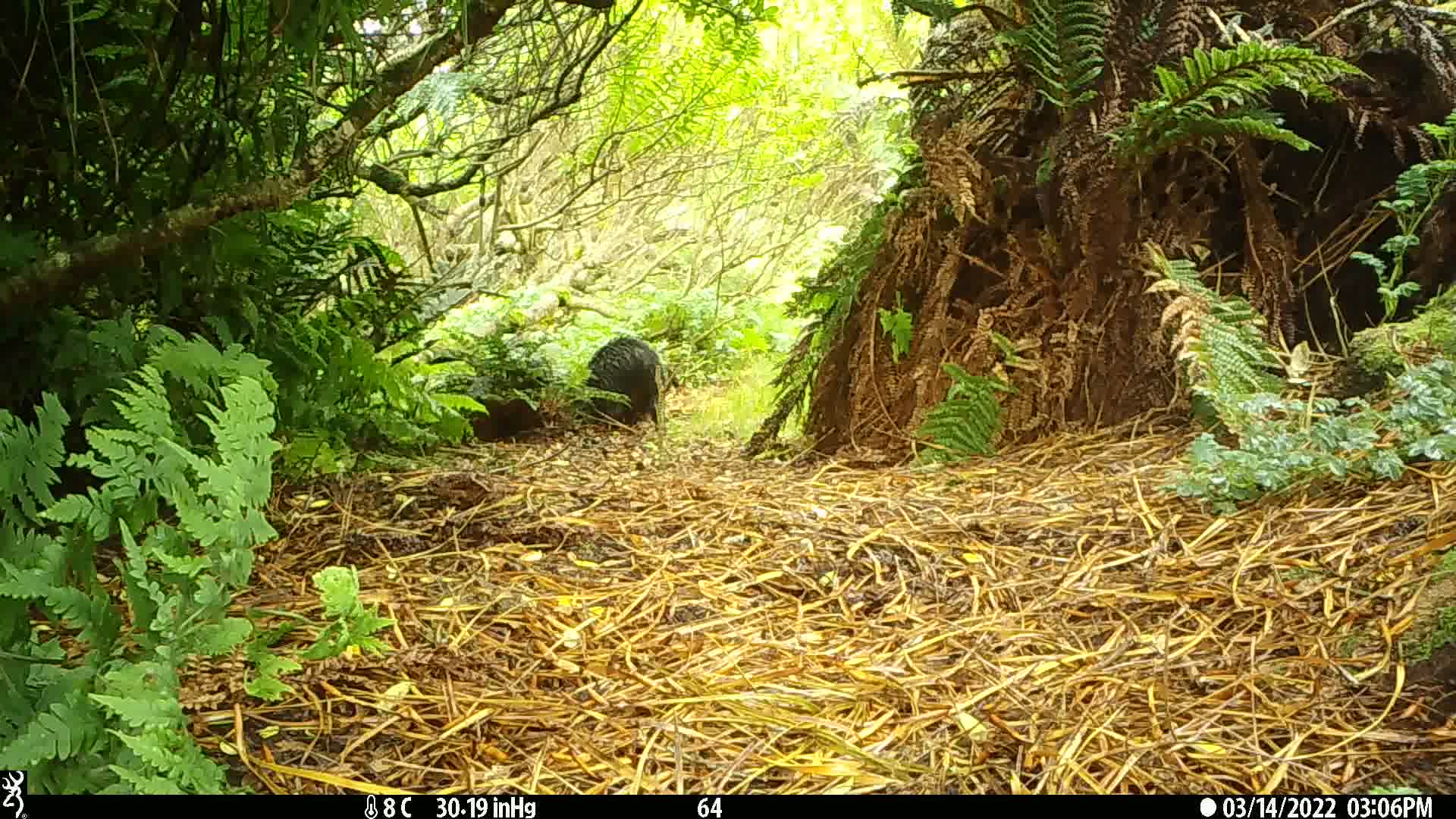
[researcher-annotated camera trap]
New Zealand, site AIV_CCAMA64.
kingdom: Animalia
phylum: Chordata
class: Mammalia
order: Artiodactyla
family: Suidae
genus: Sus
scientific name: Sus scrofa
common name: pig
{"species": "pig (Sus scrofa)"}